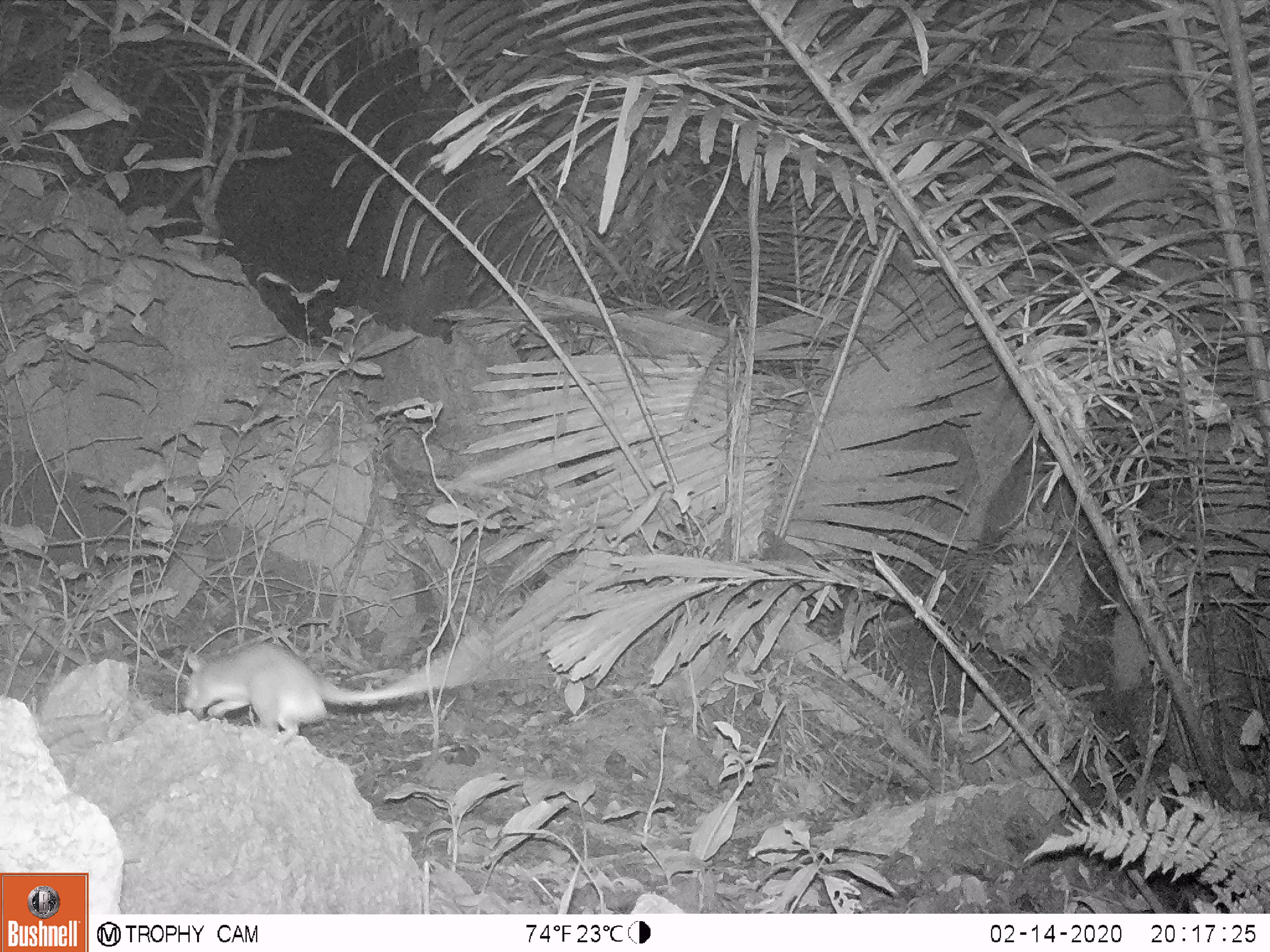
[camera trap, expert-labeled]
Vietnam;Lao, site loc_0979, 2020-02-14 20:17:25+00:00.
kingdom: Animalia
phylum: Chordata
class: Mammalia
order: Rodentia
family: Muridae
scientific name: Muridae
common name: old-world mice and rats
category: unidentified murid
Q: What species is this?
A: Unidentified murid (old-world mice and rats) (Muridae).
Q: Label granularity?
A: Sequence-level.